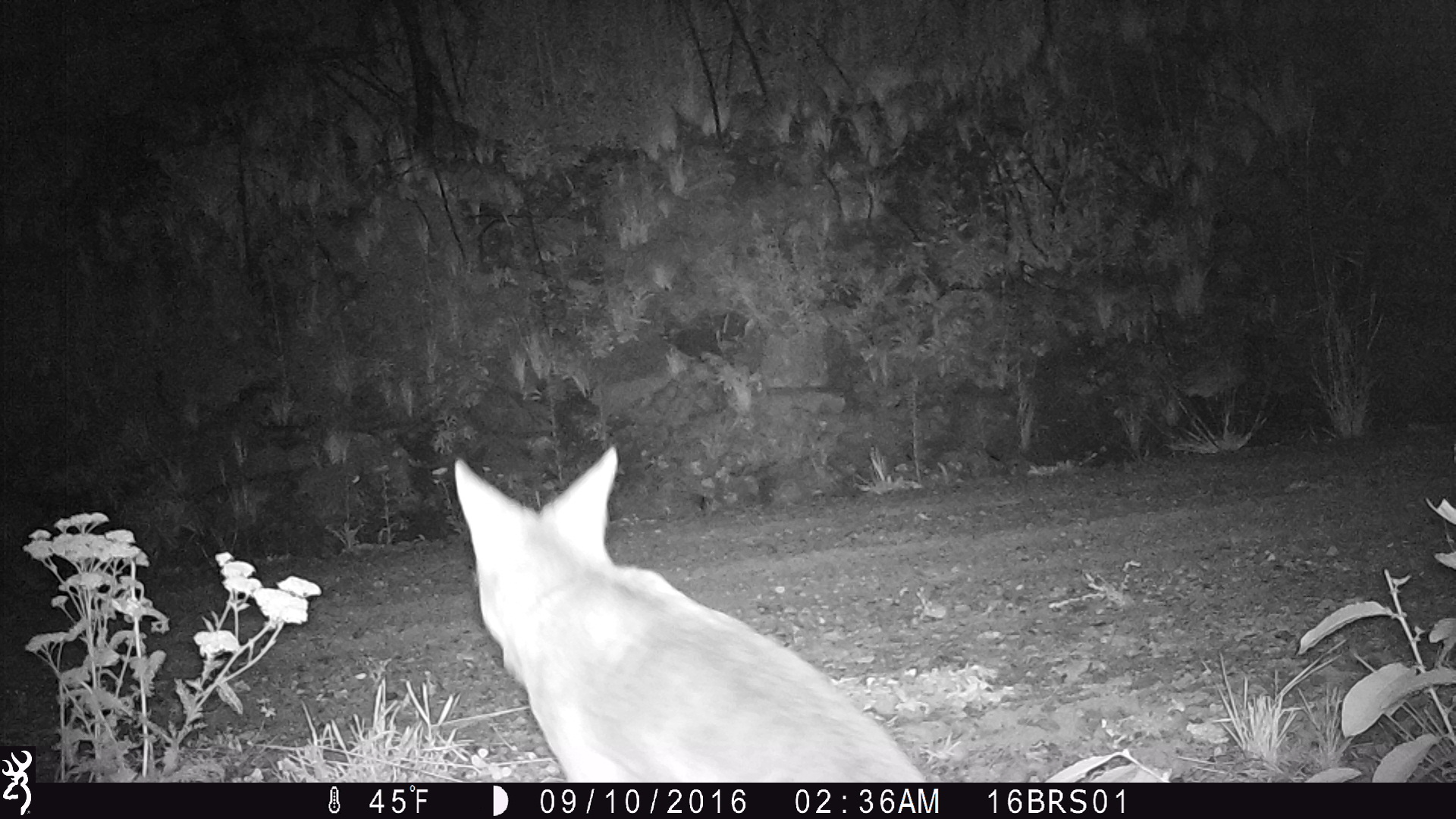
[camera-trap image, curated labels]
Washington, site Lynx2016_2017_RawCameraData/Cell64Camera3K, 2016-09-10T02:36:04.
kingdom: Animalia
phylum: Chordata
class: Mammalia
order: Carnivora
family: Canidae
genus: Canis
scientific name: Canis latrans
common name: coyote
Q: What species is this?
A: Canis latrans (coyote).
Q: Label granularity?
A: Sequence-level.